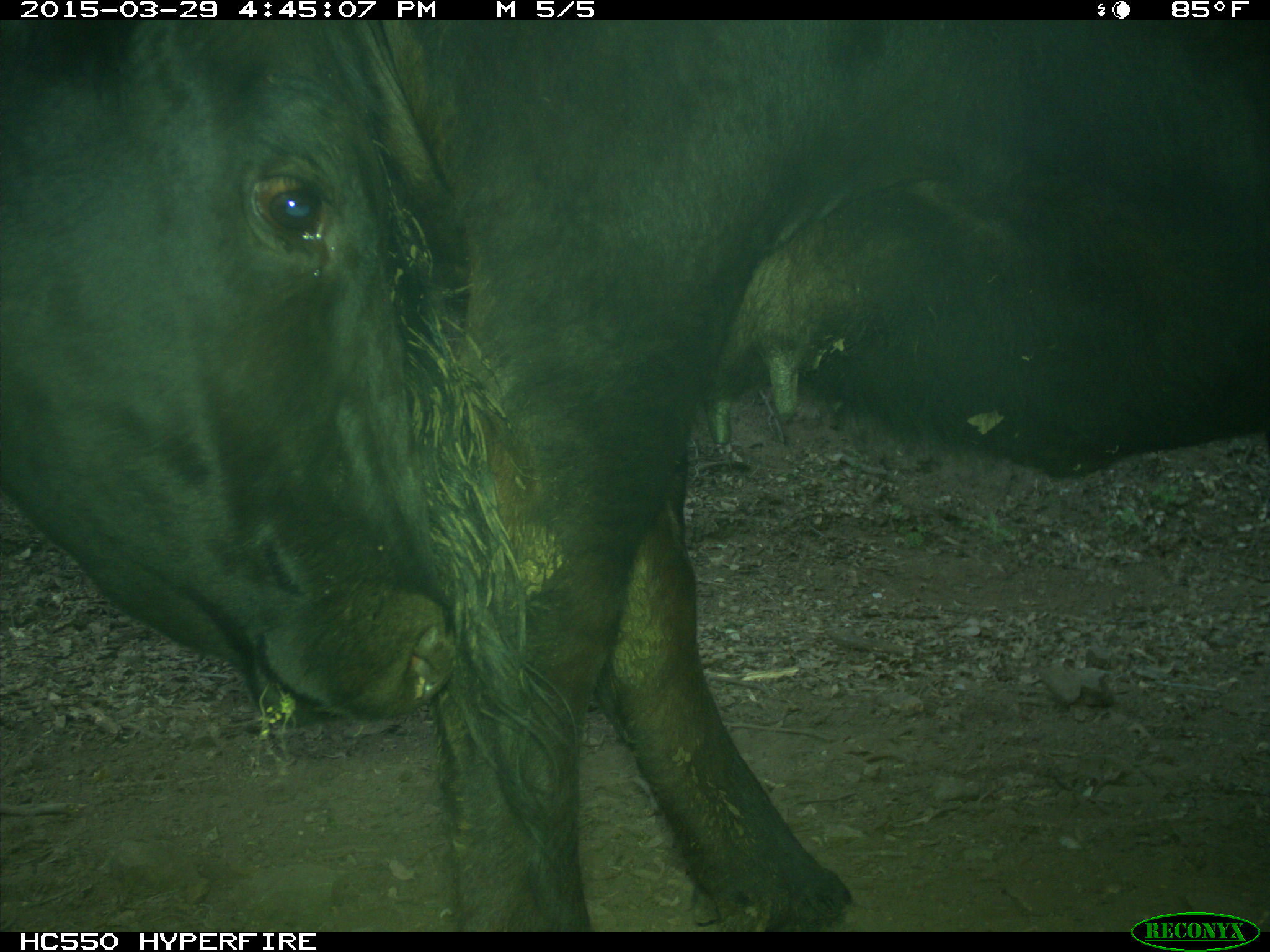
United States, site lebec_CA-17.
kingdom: Animalia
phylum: Chordata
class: Mammalia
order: Artiodactyla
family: Bovidae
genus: Bos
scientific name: Bos taurus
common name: domestic cow